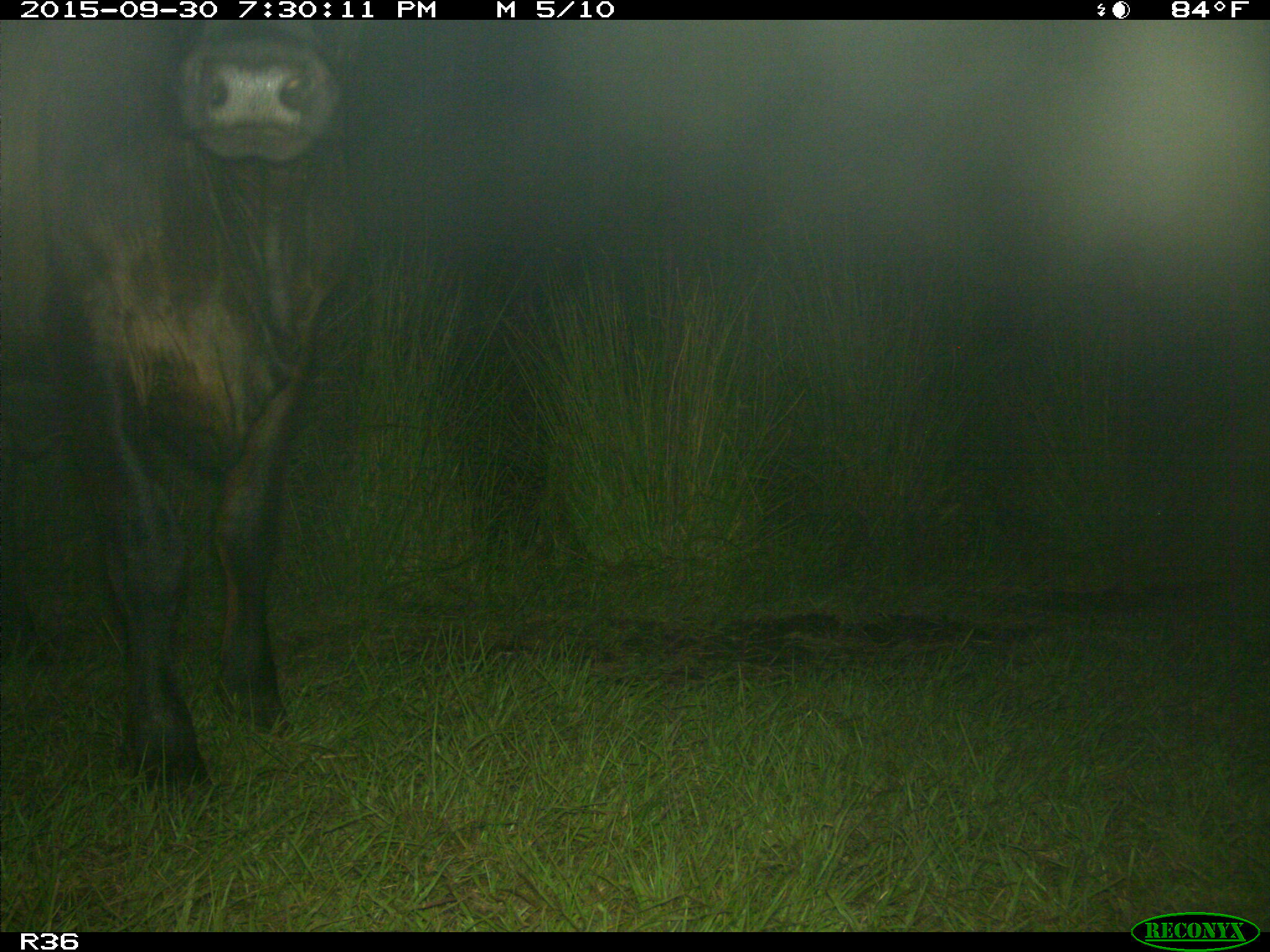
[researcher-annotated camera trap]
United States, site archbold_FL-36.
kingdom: Animalia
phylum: Chordata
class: Mammalia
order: Artiodactyla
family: Bovidae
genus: Bos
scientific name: Bos taurus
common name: domestic cow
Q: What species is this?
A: Bos taurus (domestic cow).